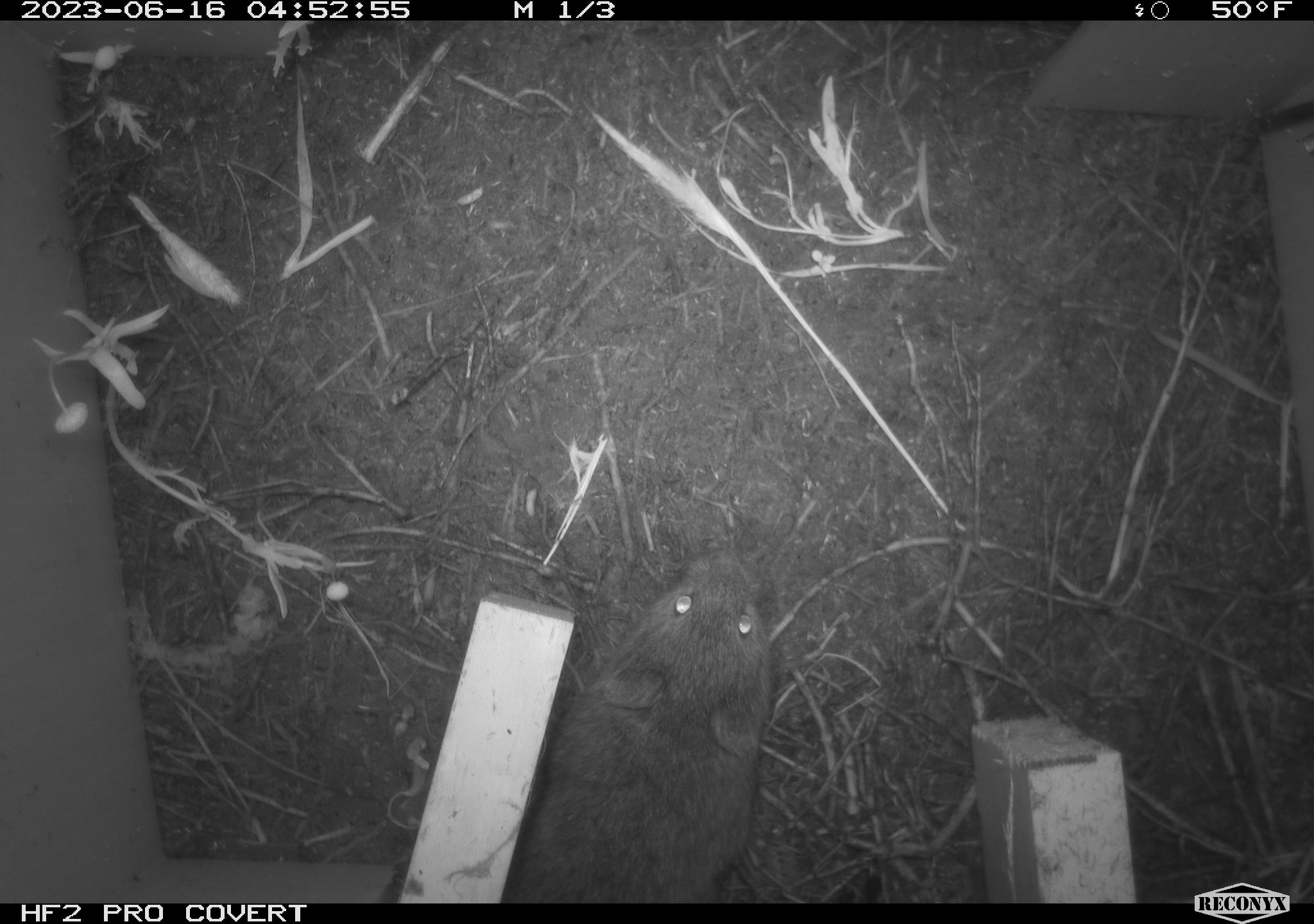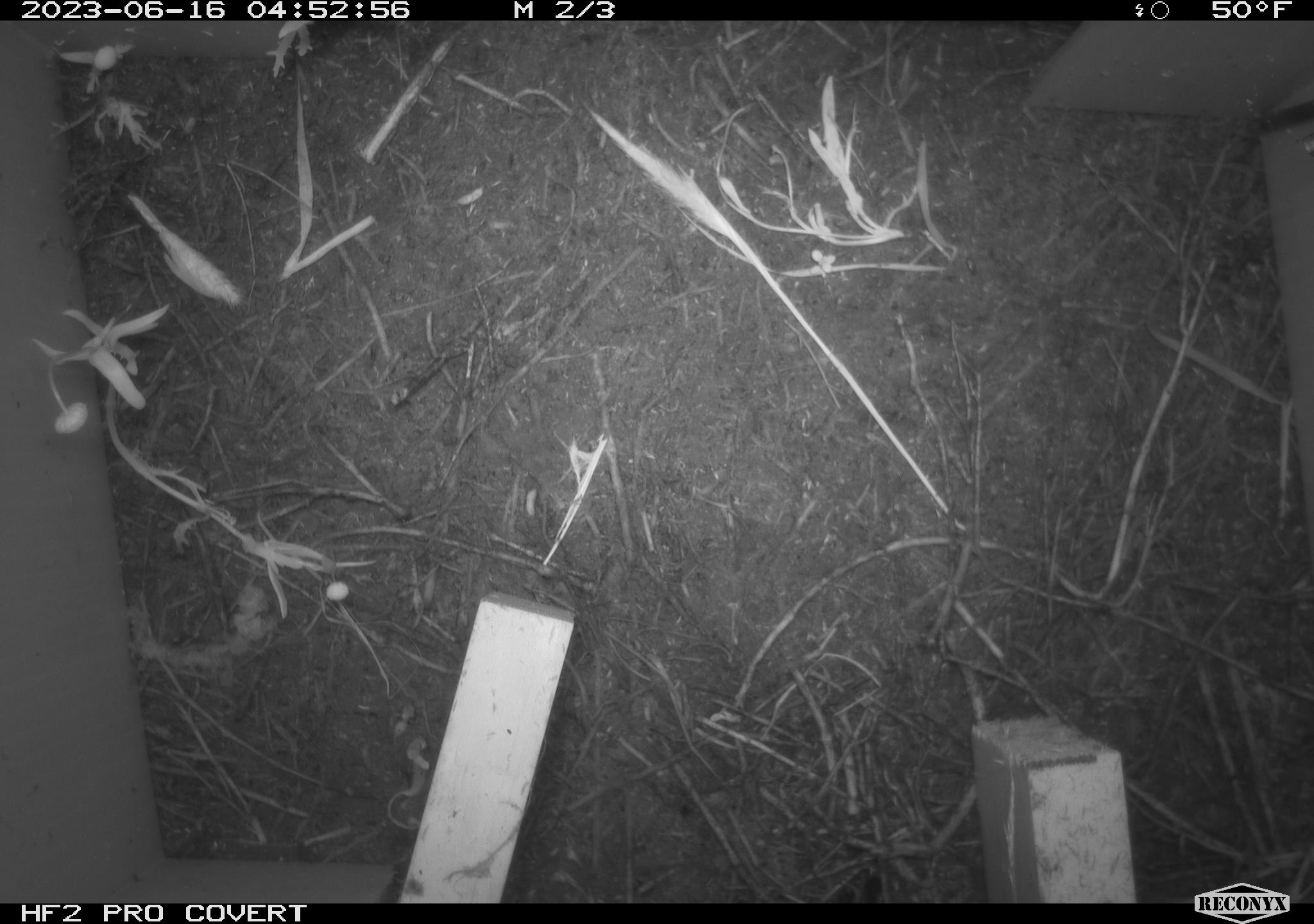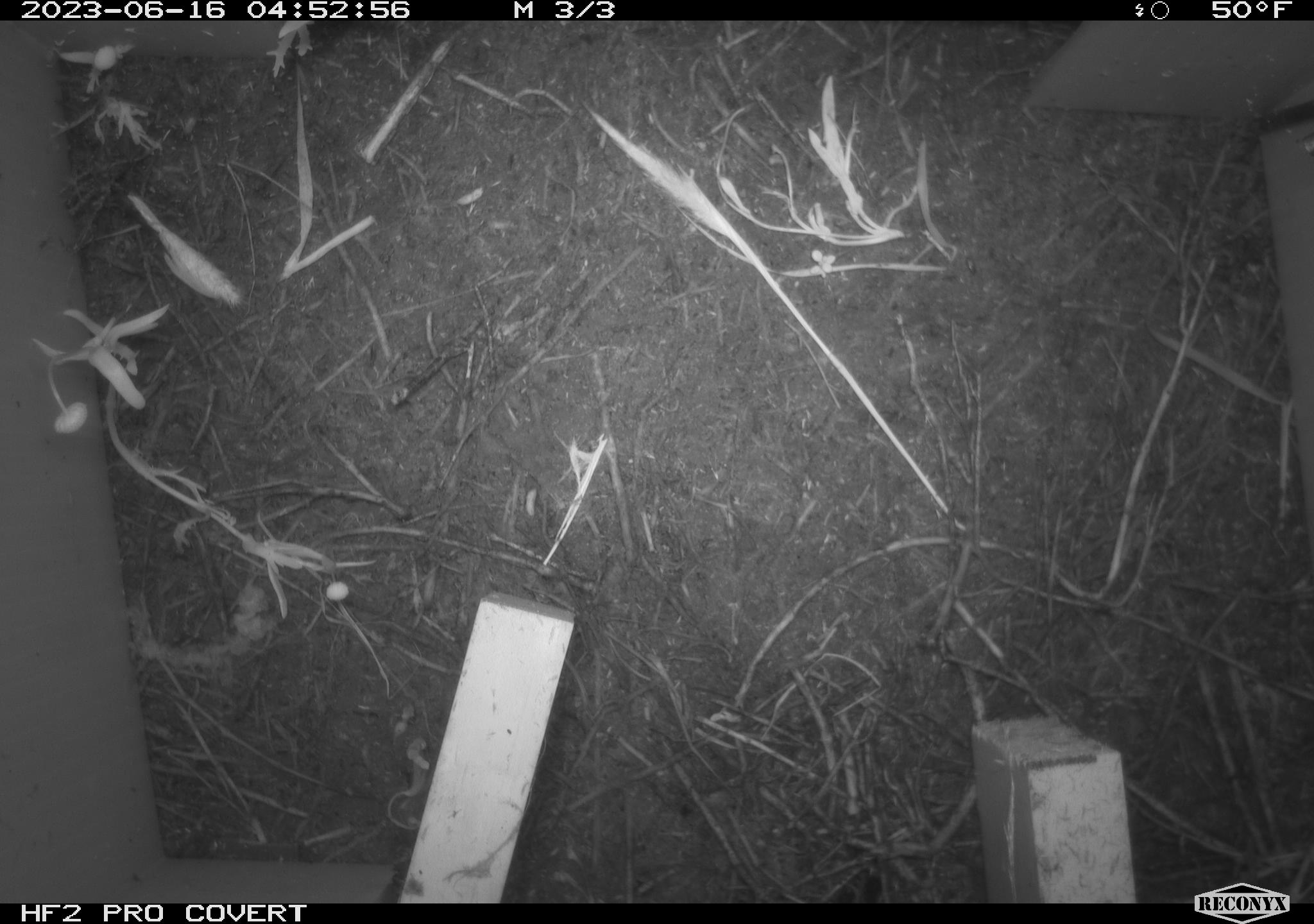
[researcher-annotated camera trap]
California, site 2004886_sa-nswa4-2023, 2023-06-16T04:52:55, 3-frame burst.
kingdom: Animalia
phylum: Chordata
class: Mammalia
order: Rodentia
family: Cricetidae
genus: Microtus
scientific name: Microtus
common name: meadow vole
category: microtus species